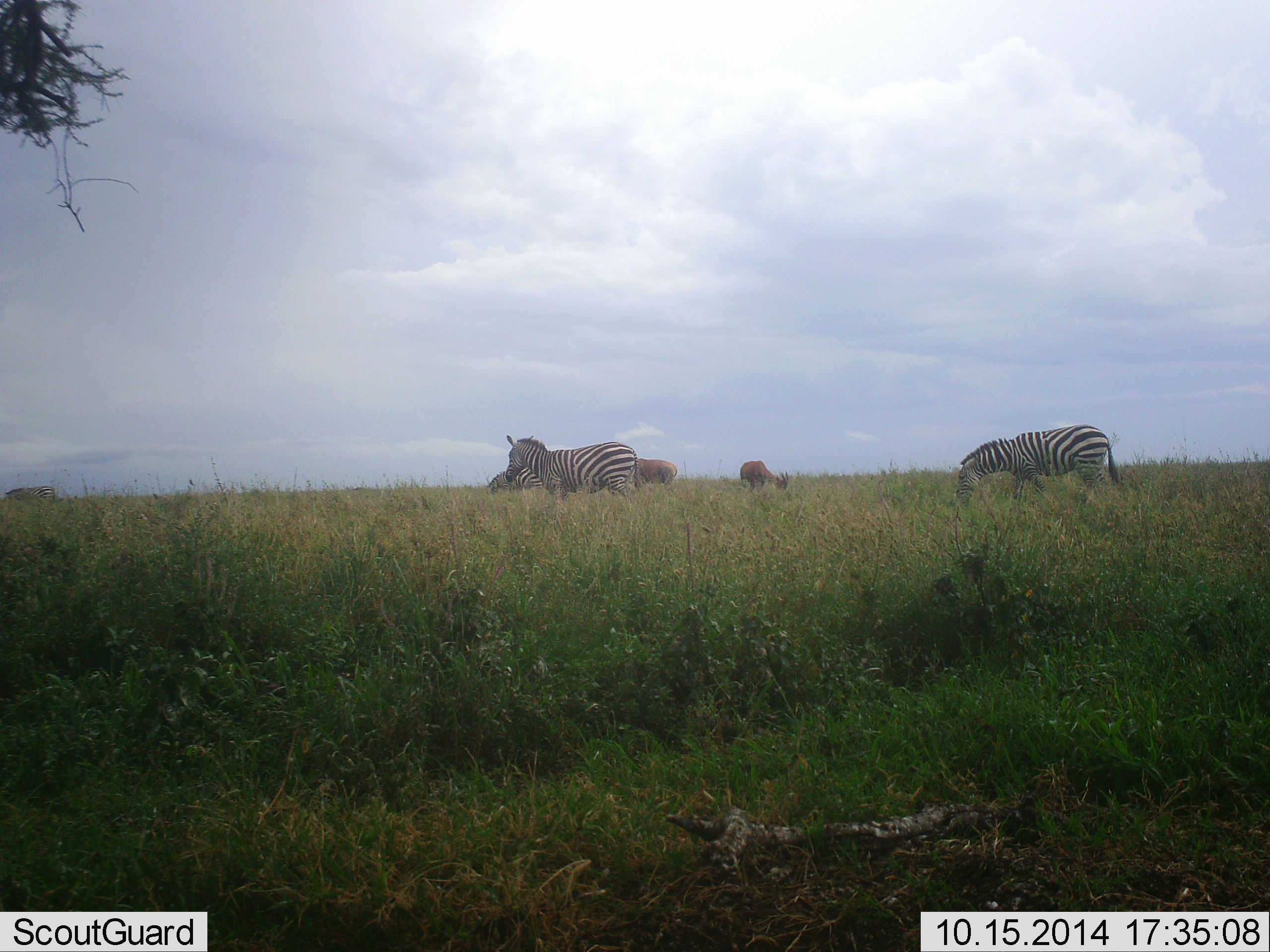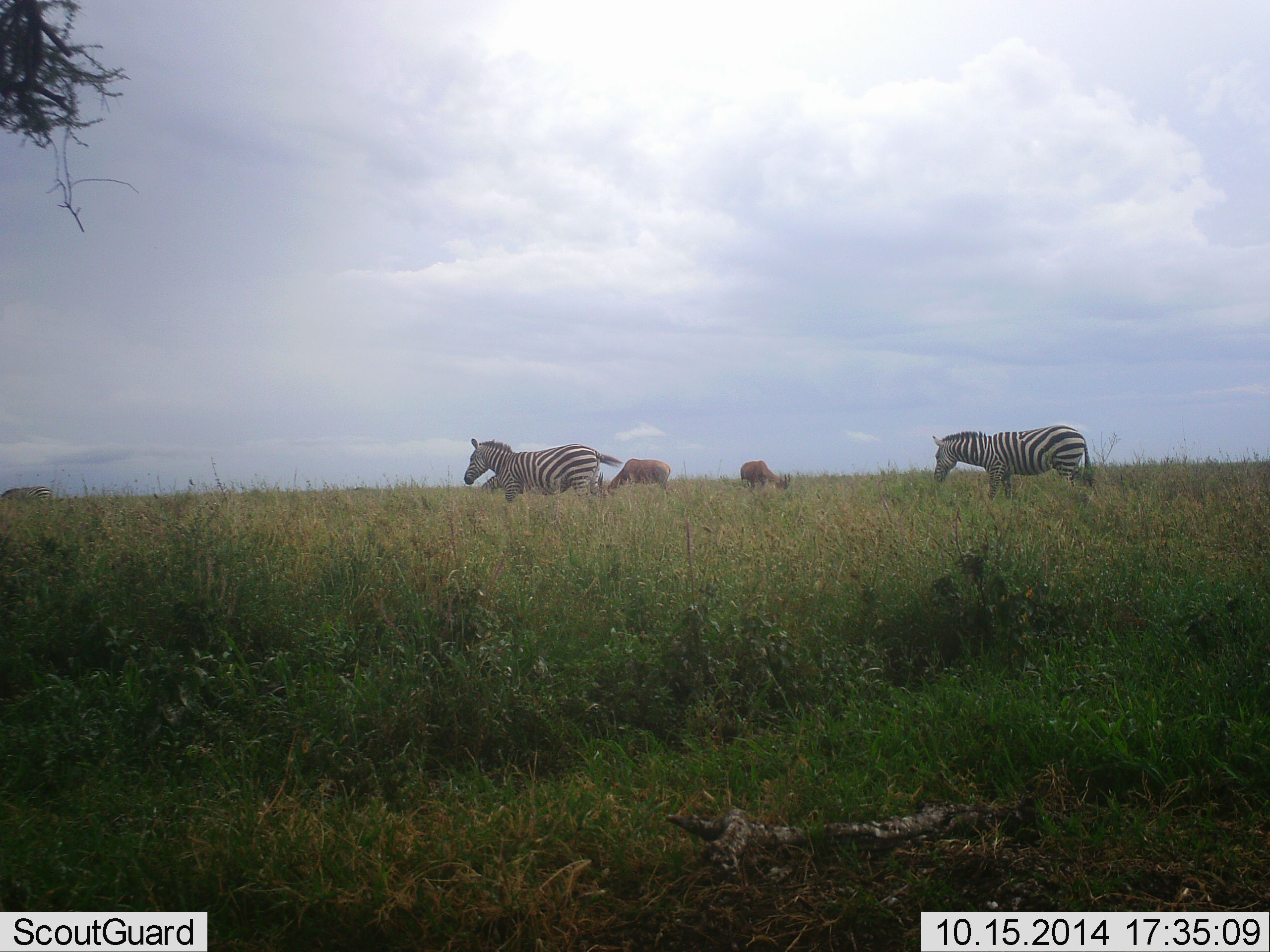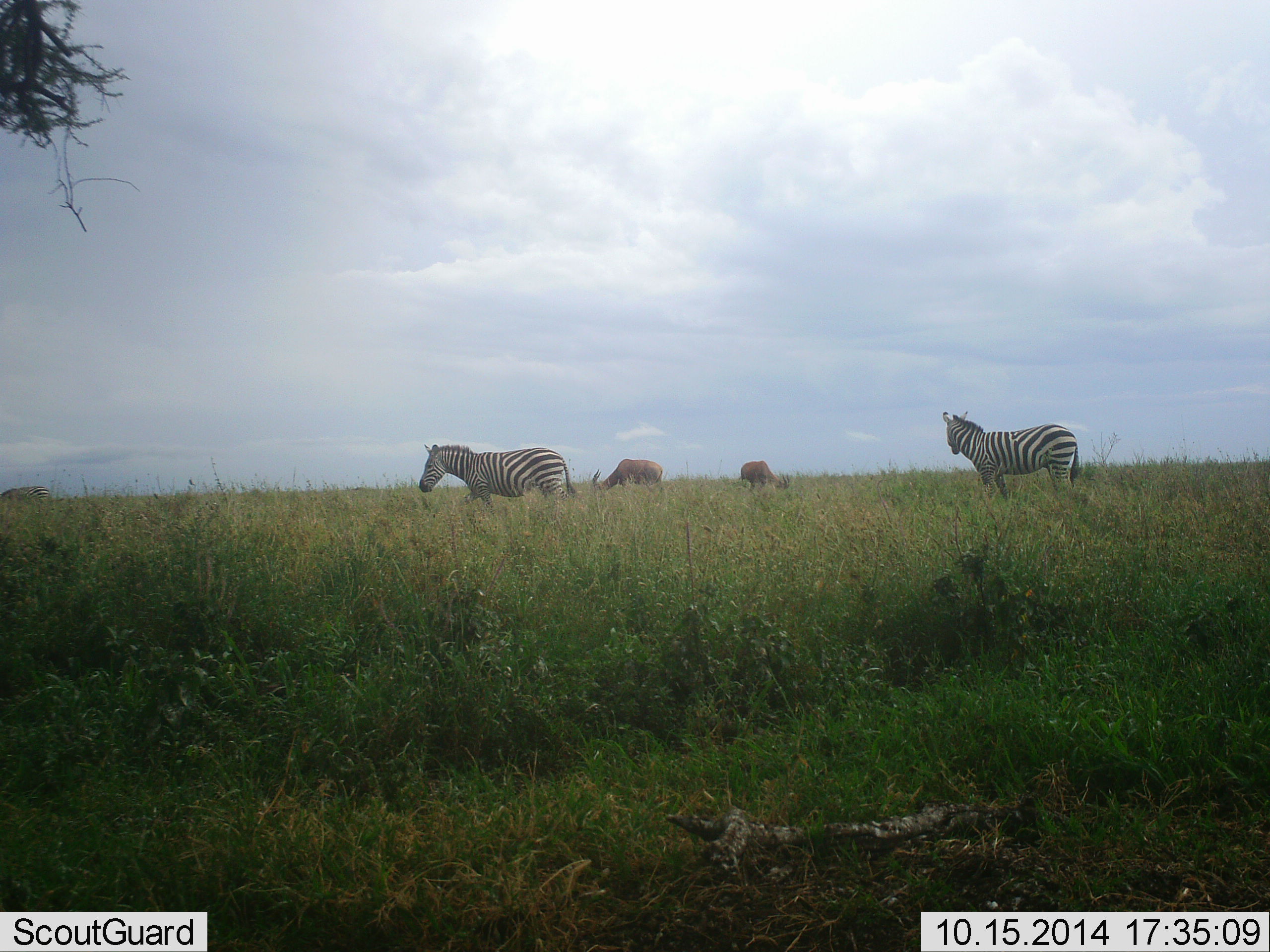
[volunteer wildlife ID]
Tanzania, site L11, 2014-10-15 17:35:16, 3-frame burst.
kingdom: Animalia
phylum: Chordata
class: Mammalia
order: Artiodactyla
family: Bovidae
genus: Nanger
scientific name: Nanger granti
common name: grant's gazelle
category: gazellegrants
Gazellegrants (grant's gazelle) (Nanger granti), count 2. Behavior (volunteer vote fractions): standing 0%, resting 0%, moving 0%, interacting 0%. Young present (vote fraction): 0%. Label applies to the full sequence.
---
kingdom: Animalia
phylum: Chordata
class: Mammalia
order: Perissodactyla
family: Equidae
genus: Equus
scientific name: Equus quagga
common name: plains zebra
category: zebra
Zebra (plains zebra) (Equus quagga), count 2. Behavior (volunteer vote fractions): standing 17%, resting 0%, moving 75%, interacting 0%. Young present (vote fraction): 0%. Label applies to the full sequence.